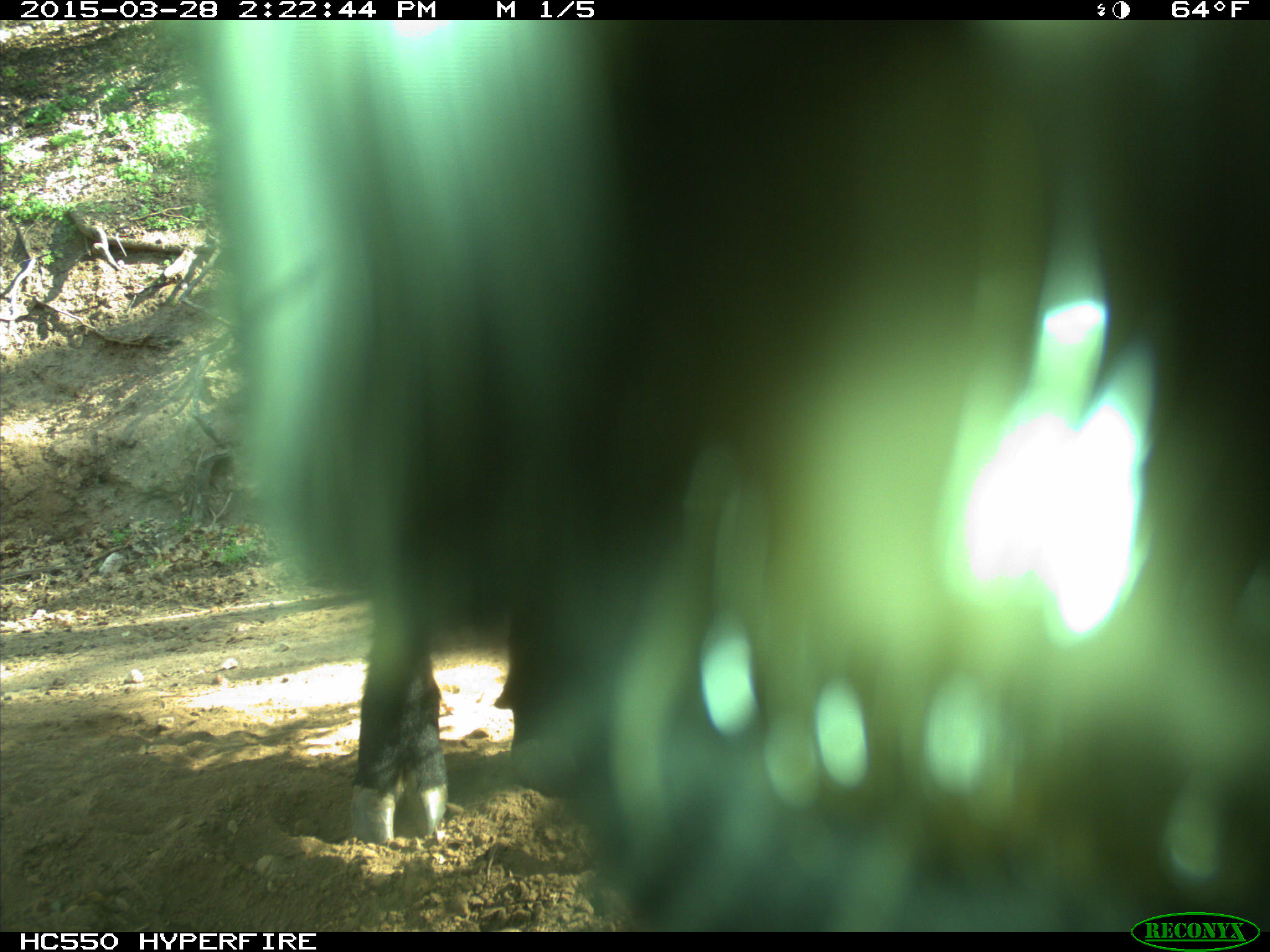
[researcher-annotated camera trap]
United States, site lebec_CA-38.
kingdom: Animalia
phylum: Chordata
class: Mammalia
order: Artiodactyla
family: Bovidae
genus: Bos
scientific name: Bos taurus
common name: domestic cow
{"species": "Bos taurus (domestic cow)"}